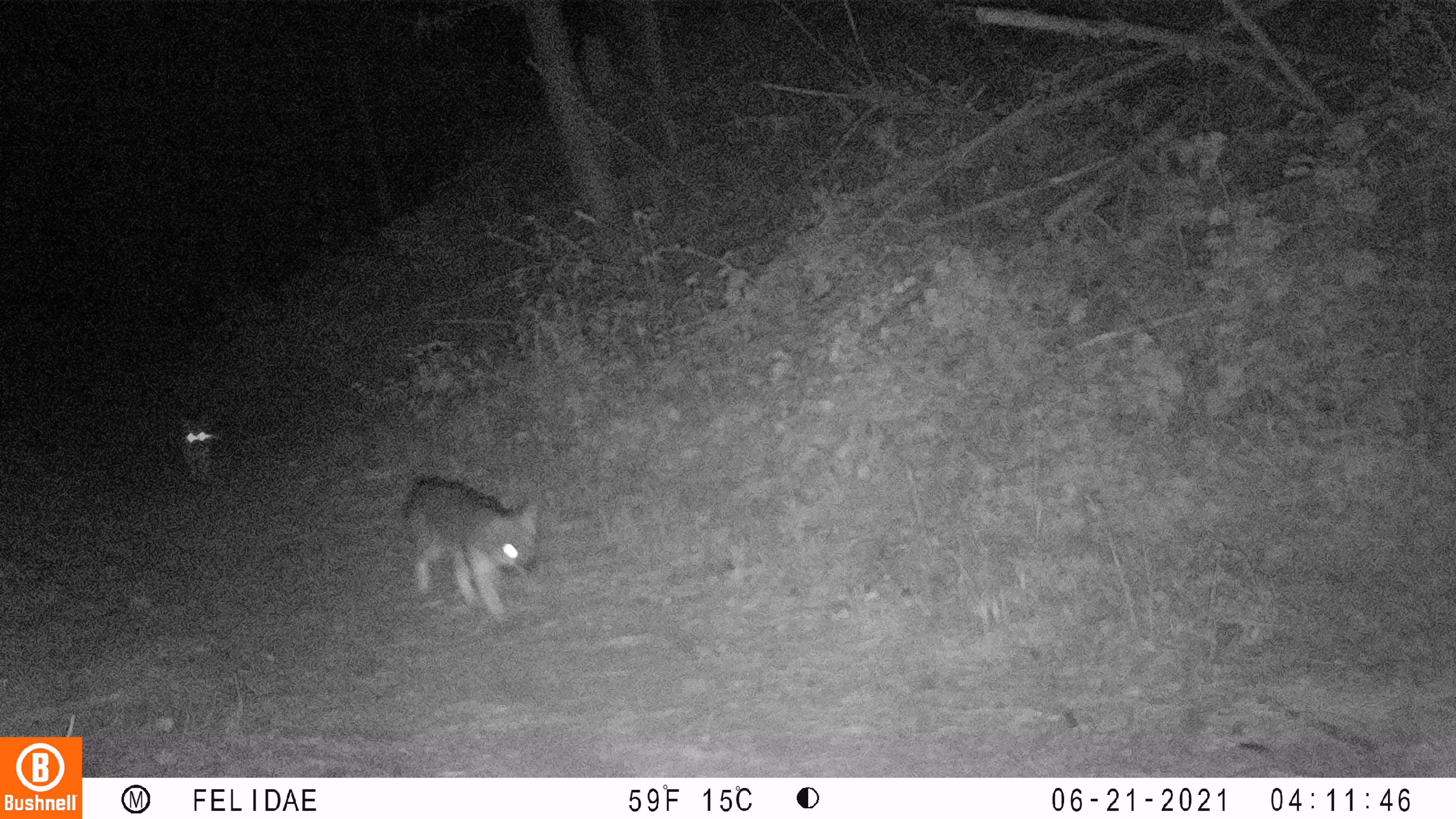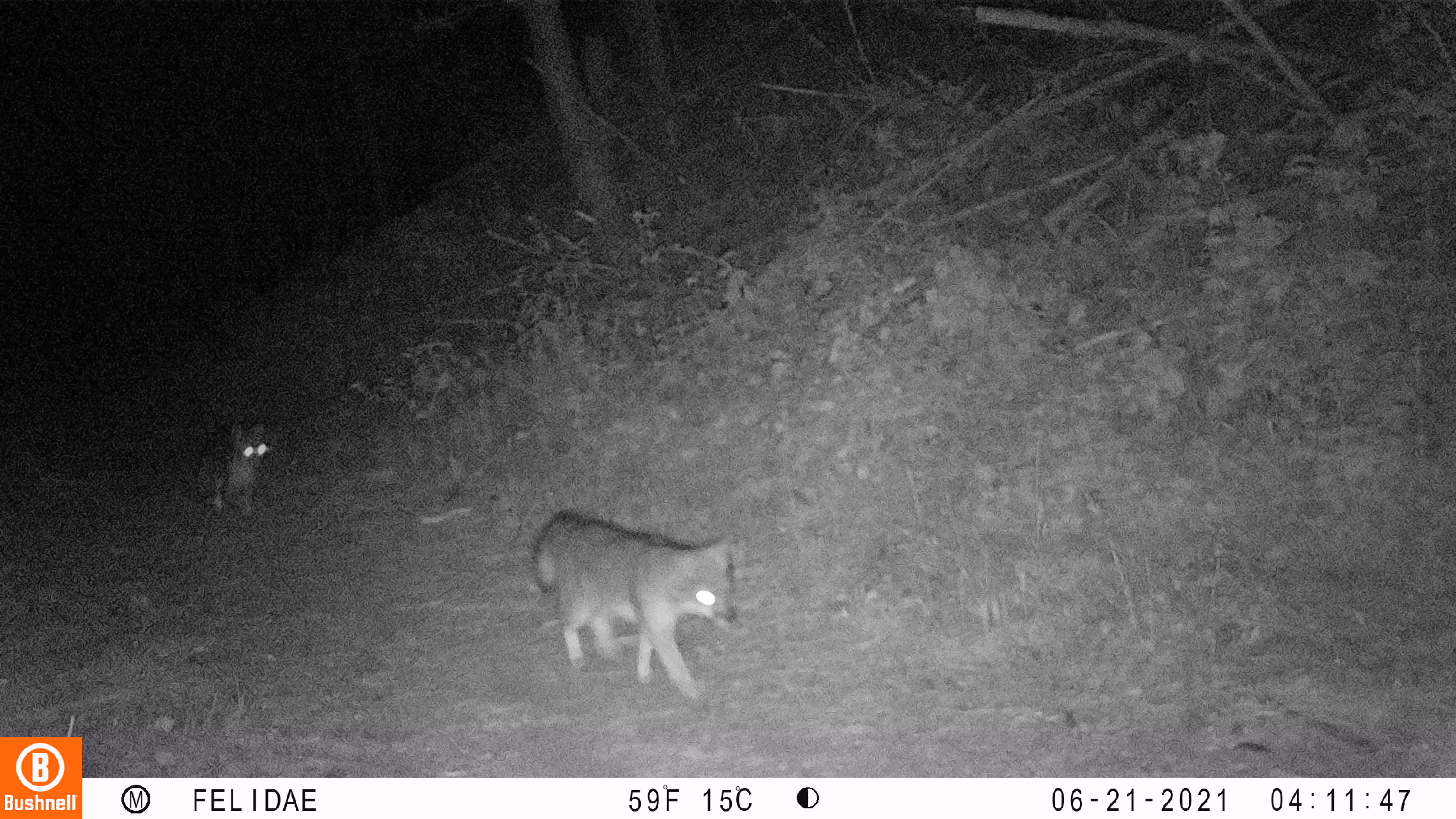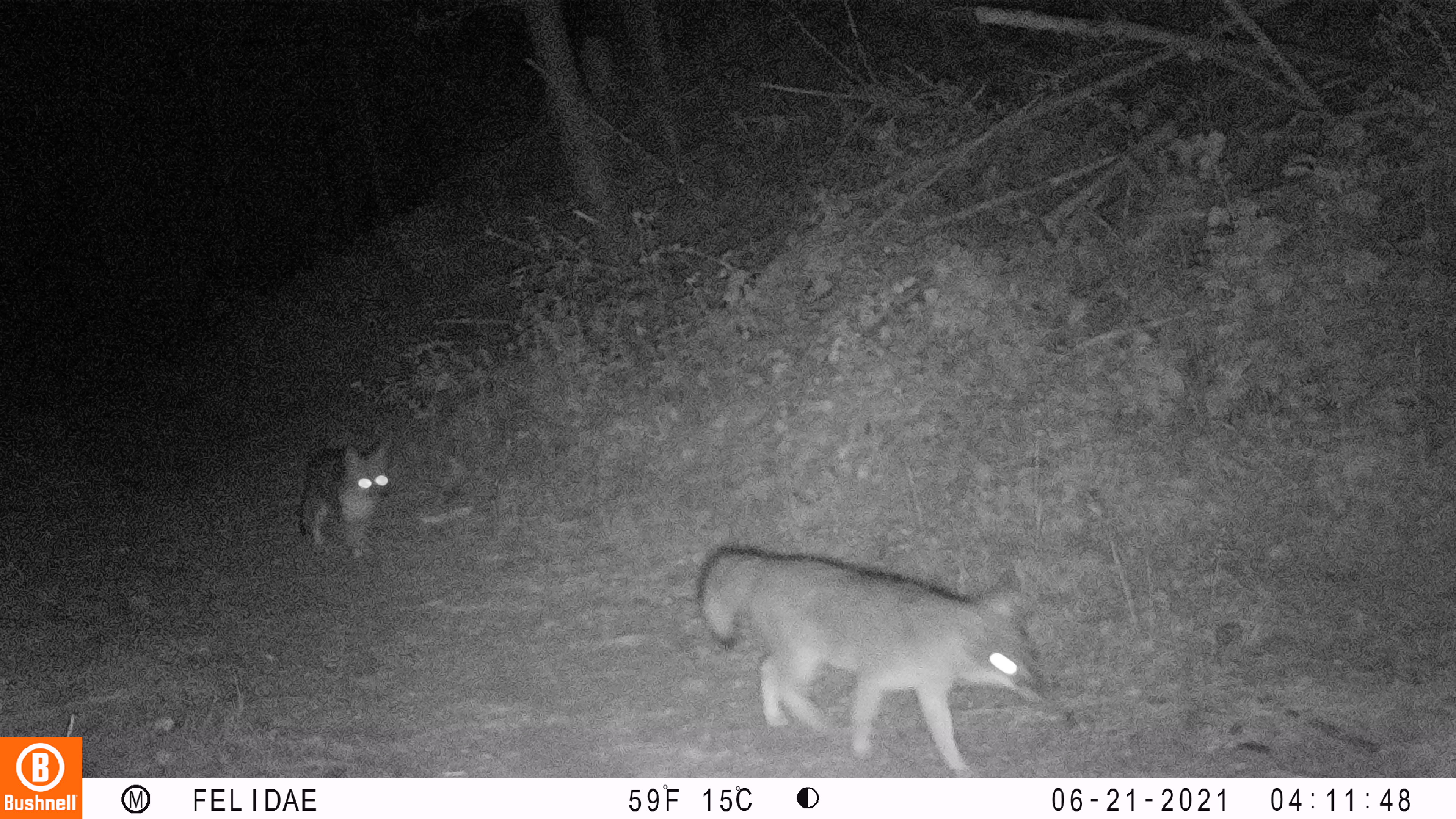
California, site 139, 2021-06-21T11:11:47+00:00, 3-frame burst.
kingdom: Animalia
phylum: Chordata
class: Mammalia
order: Carnivora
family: Canidae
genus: Urocyon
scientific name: Urocyon cinereoargenteus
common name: gray fox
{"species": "gray fox (Urocyon cinereoargenteus)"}